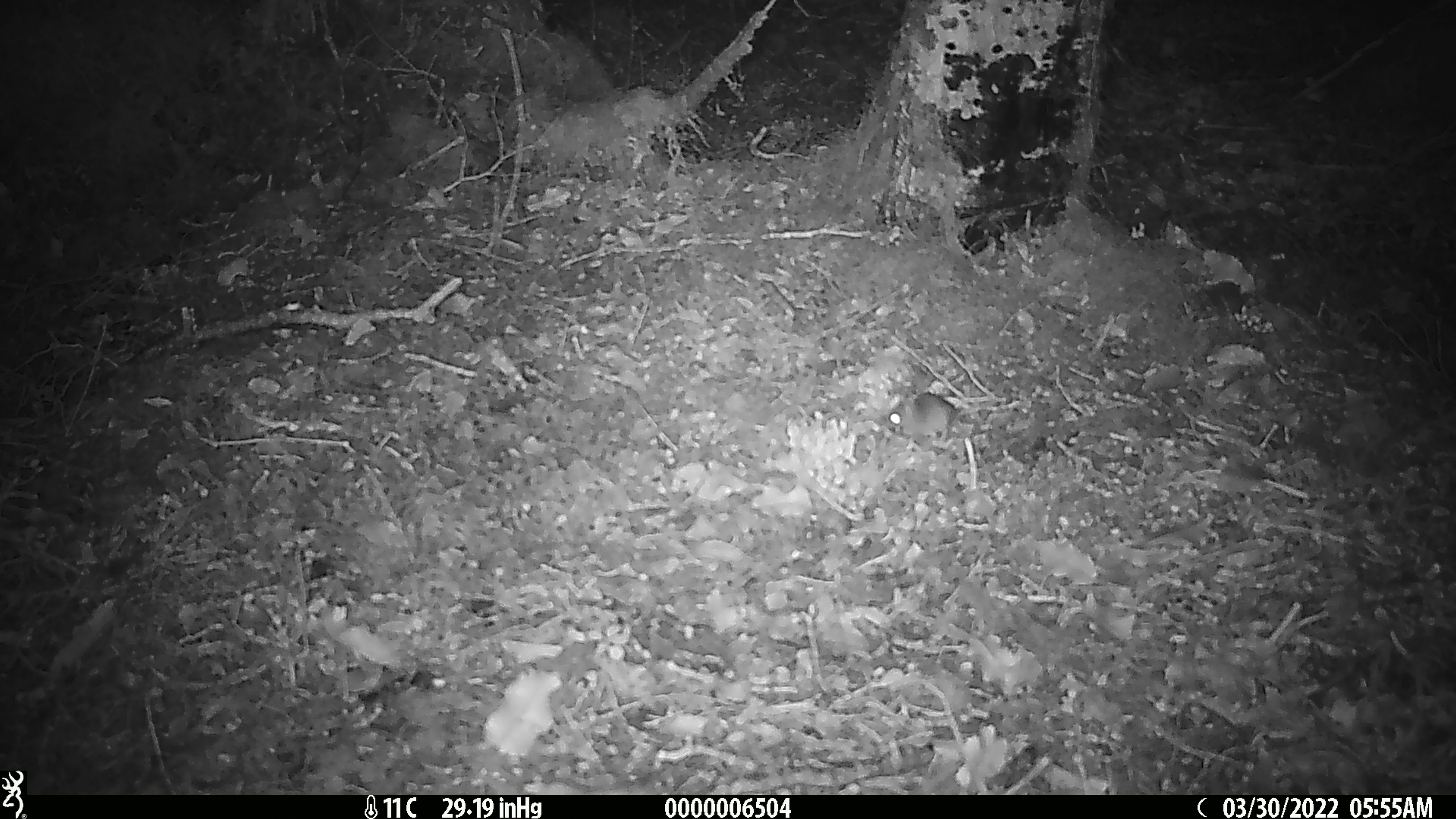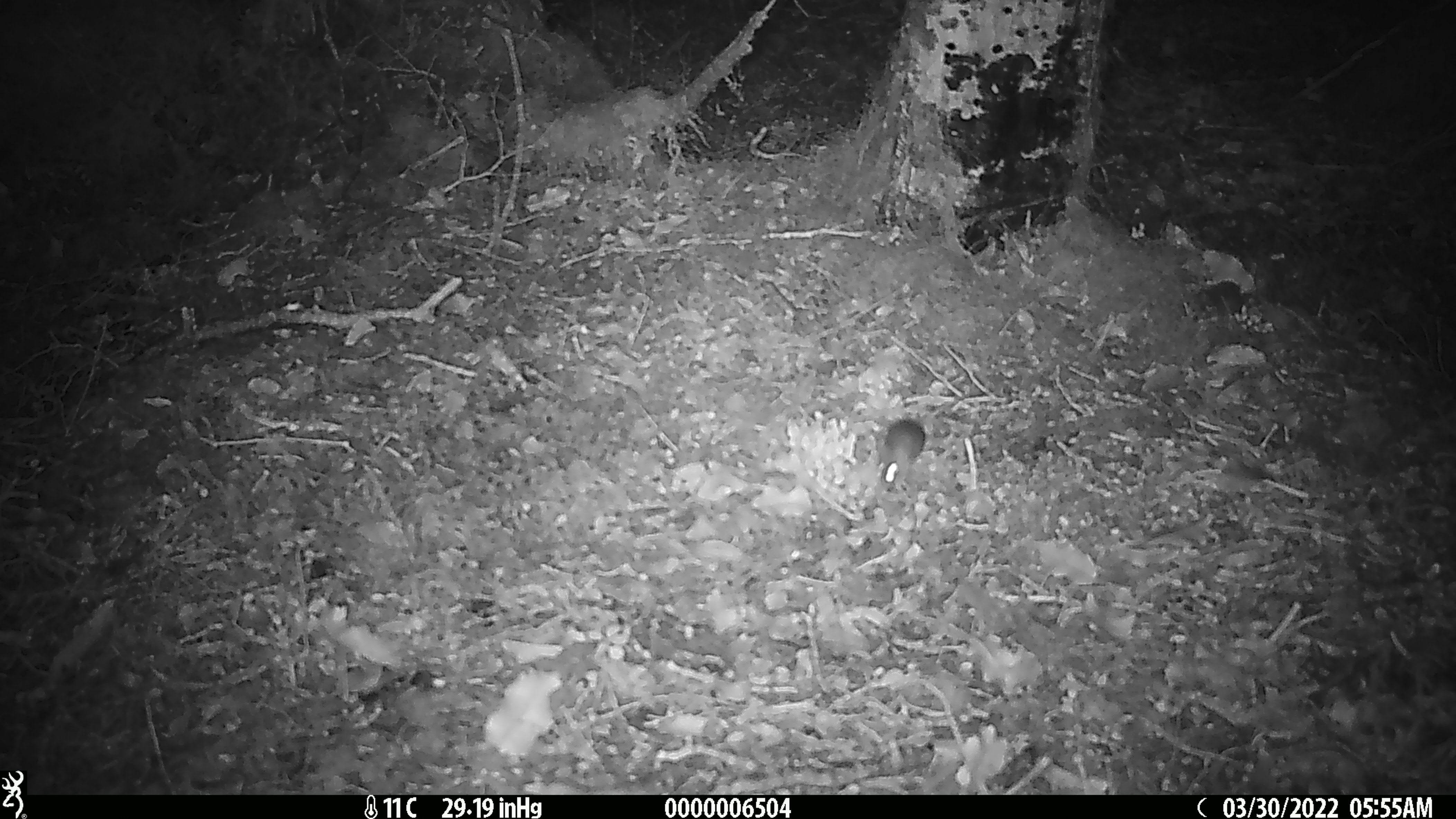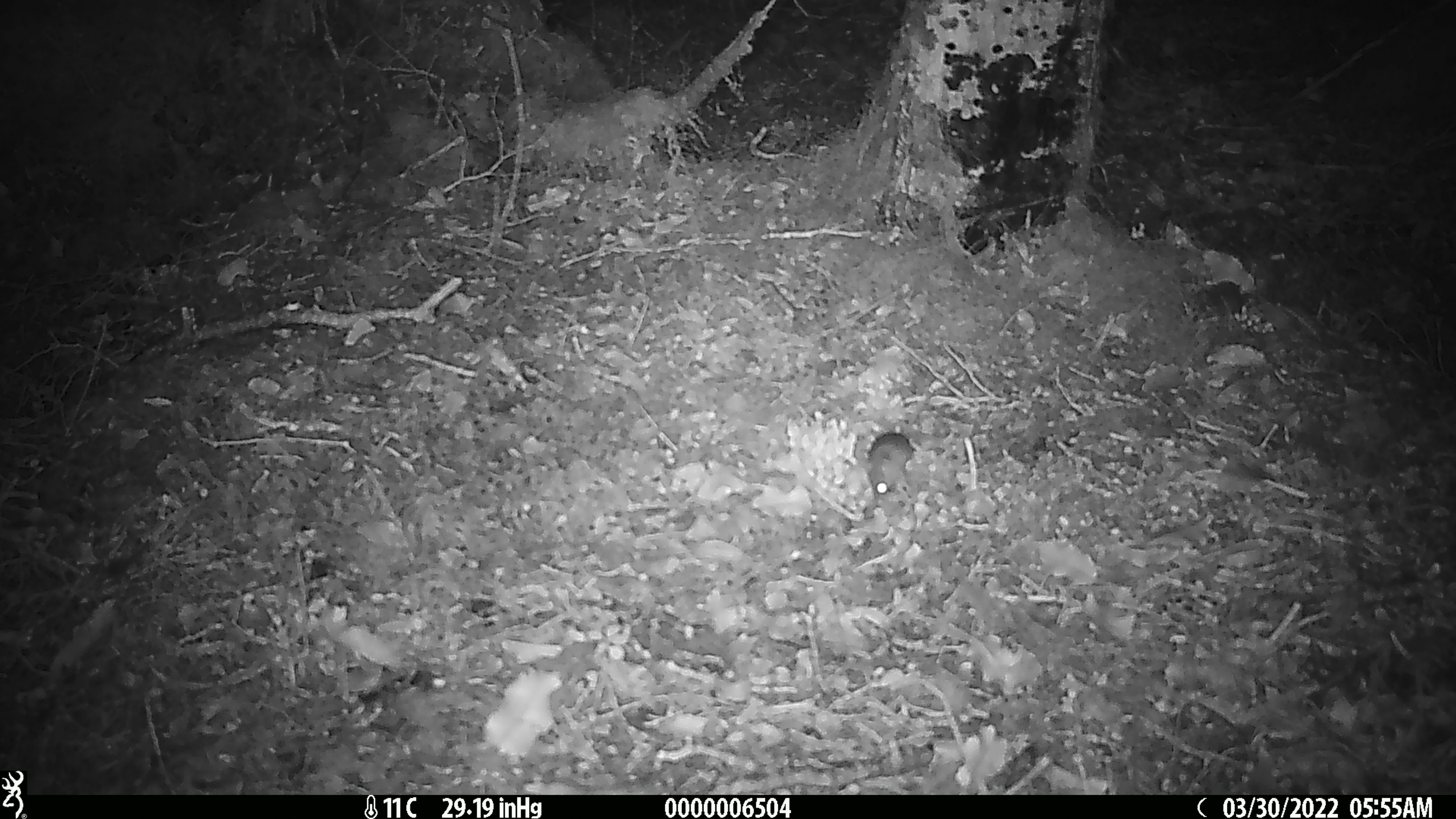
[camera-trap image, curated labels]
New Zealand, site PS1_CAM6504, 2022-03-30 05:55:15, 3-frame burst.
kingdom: Animalia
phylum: Chordata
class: Mammalia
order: Rodentia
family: Muridae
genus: Mus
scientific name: Mus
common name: mouse